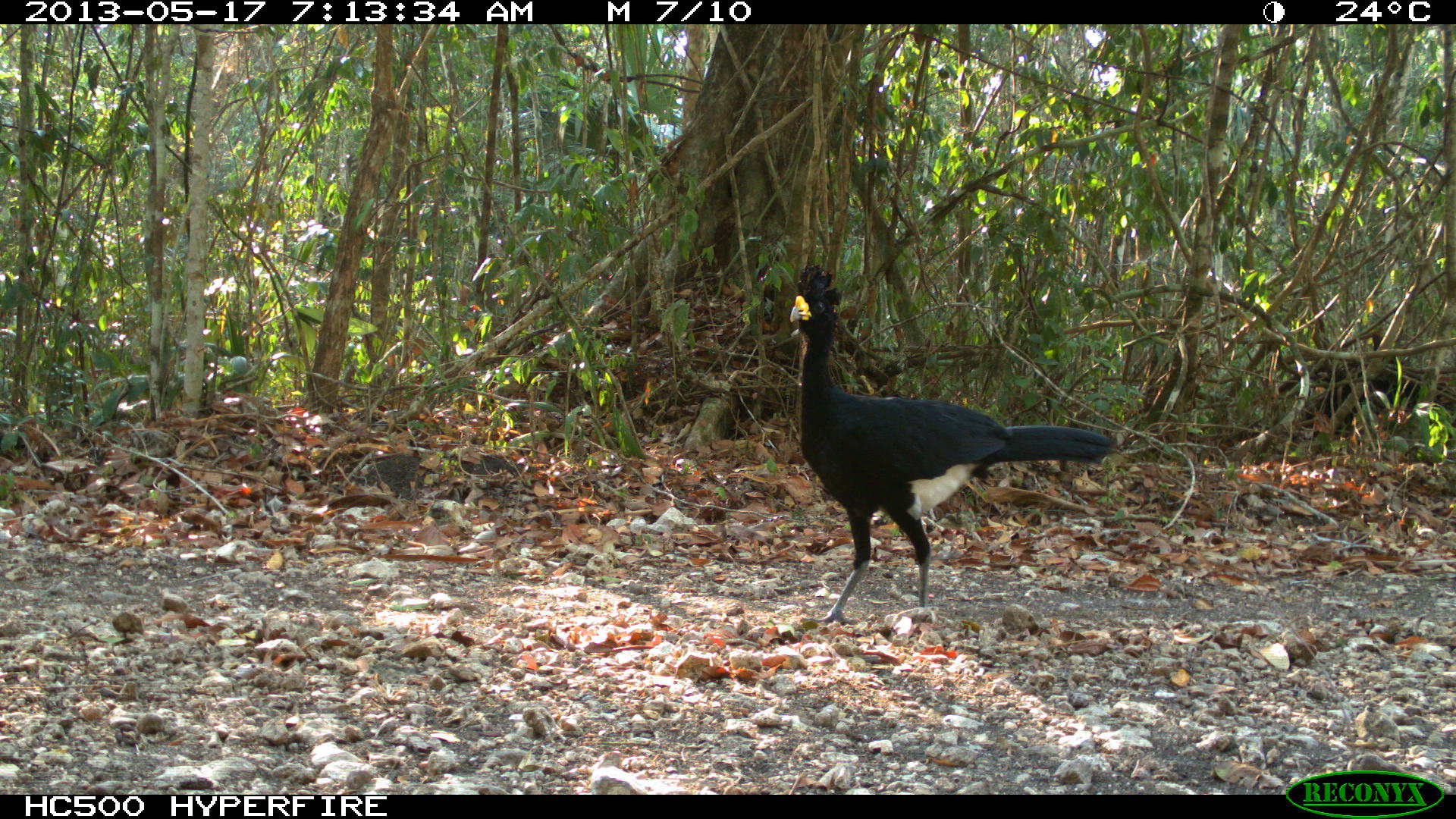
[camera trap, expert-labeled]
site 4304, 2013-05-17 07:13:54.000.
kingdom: Animalia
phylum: Chordata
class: Aves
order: Galliformes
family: Cracidae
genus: Crax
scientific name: Crax rubra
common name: great curassow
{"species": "Crax rubra (great curassow)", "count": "1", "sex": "male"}